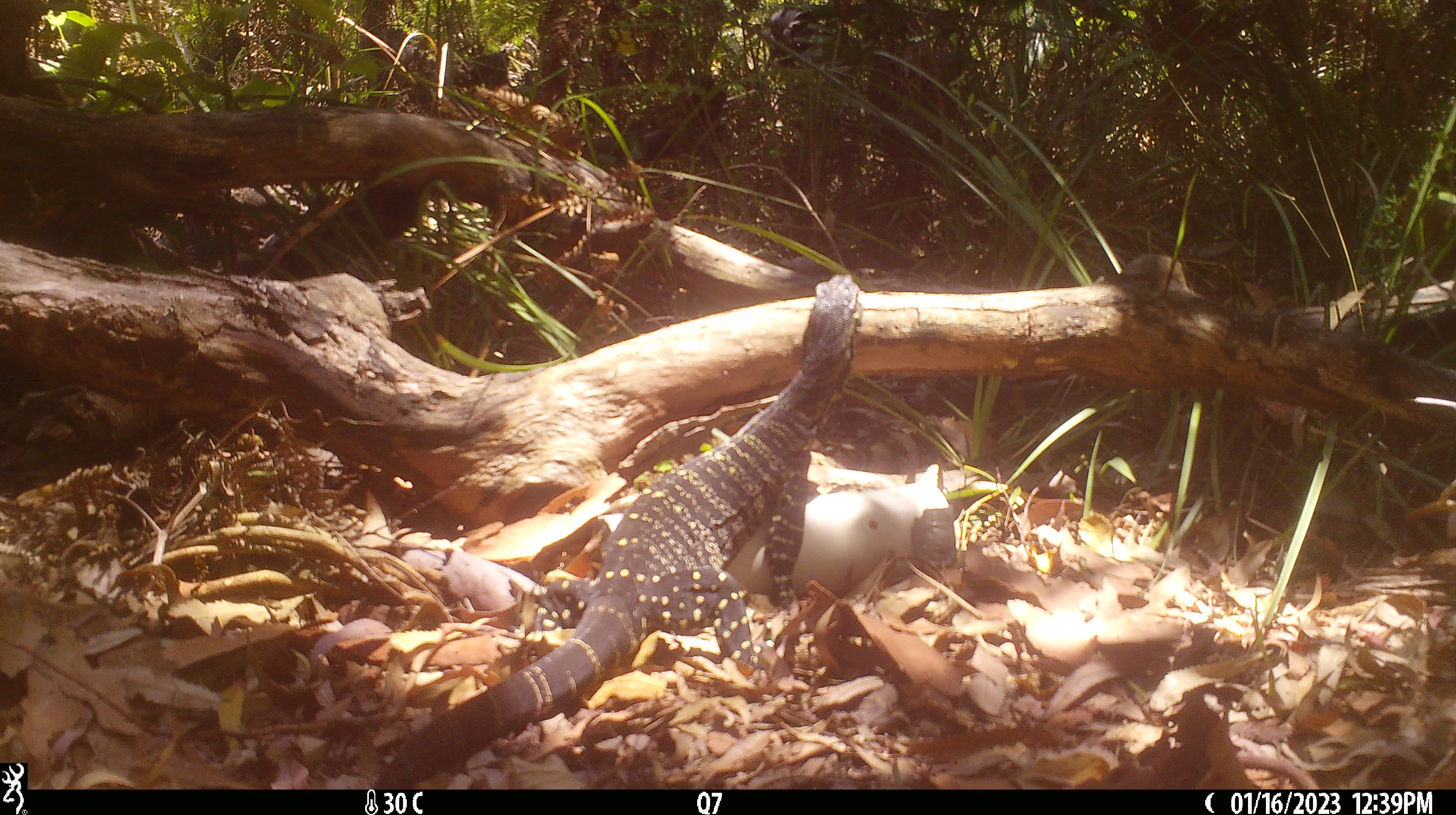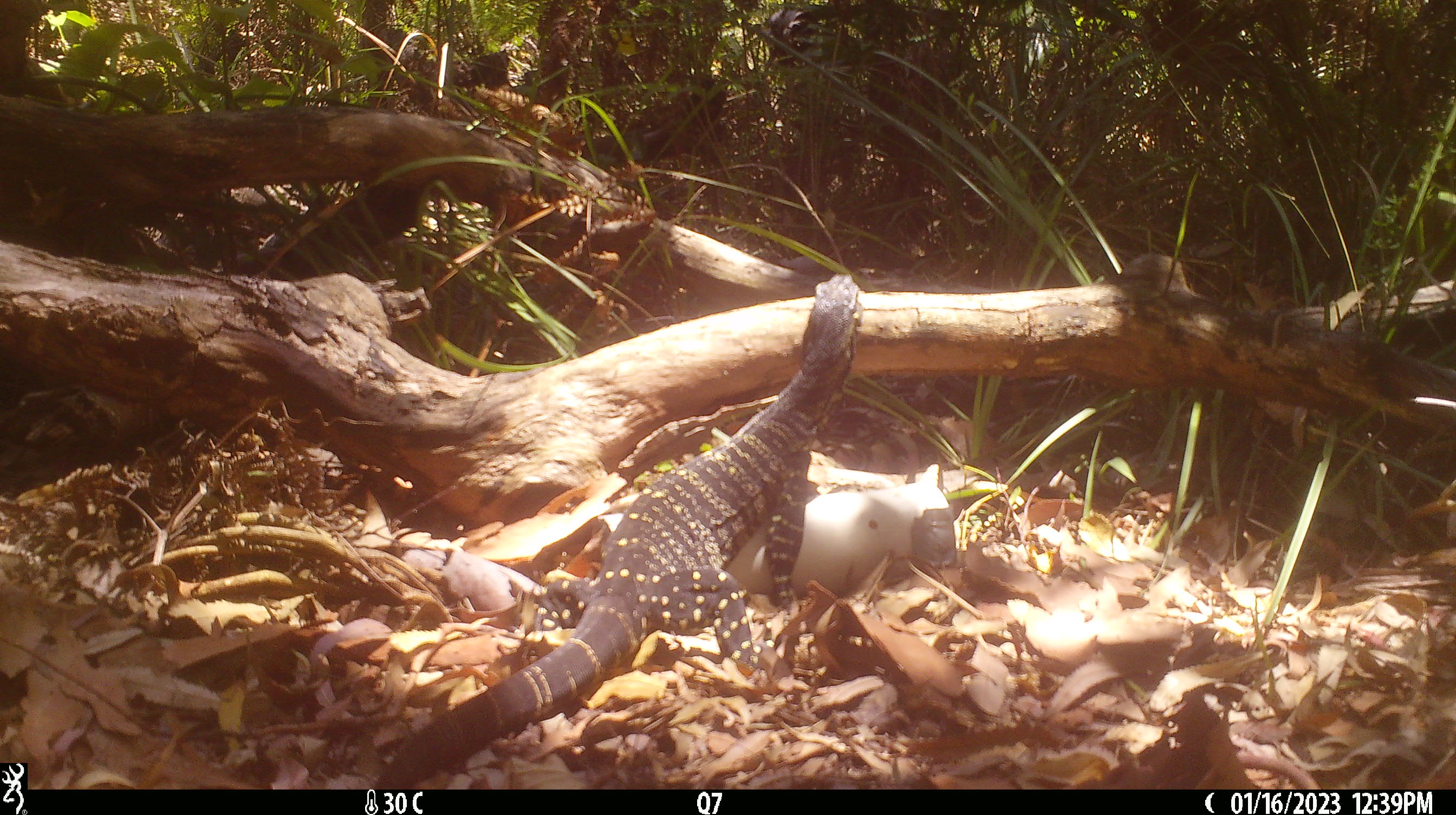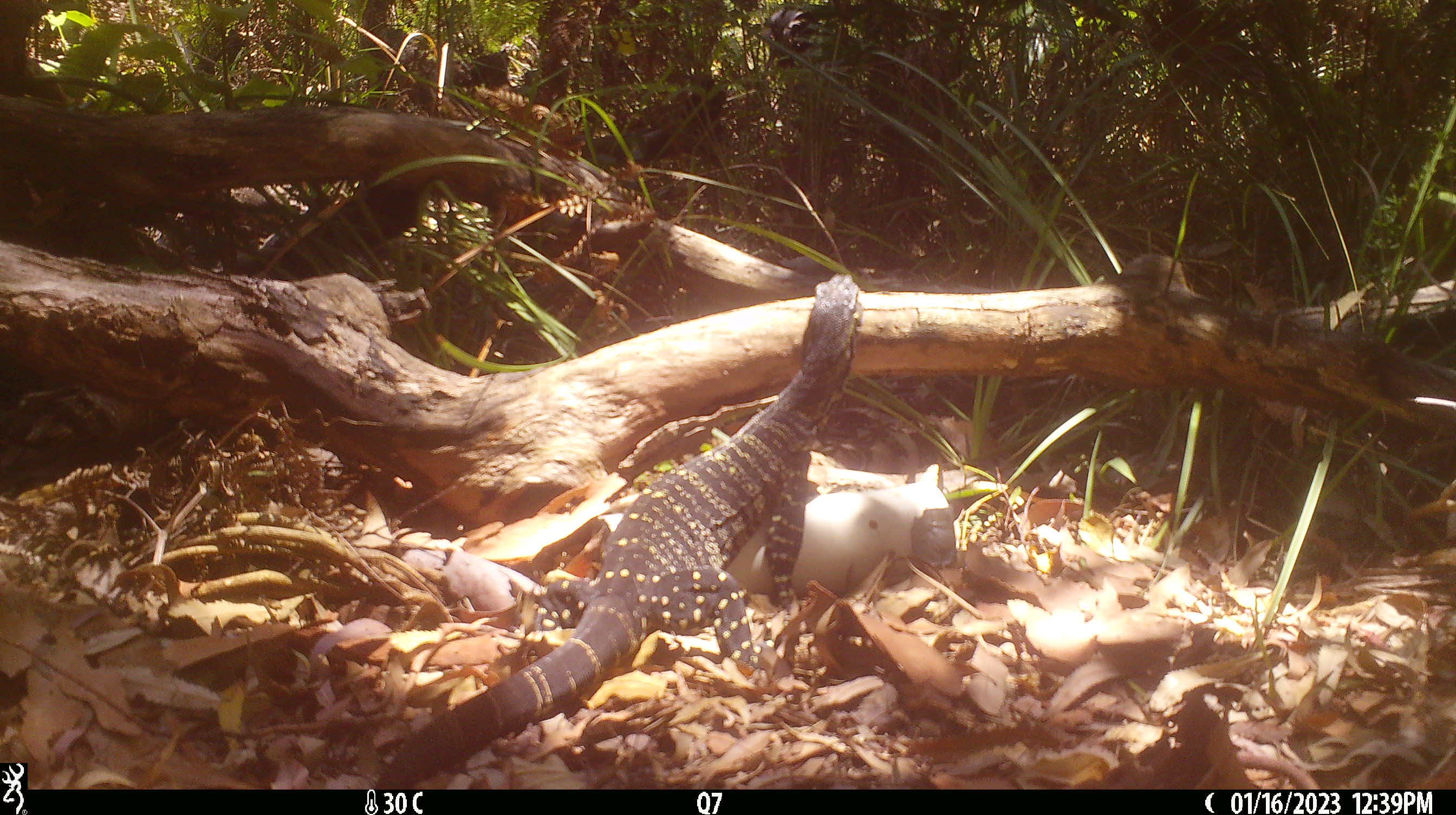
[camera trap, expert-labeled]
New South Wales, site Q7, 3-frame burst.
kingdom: Animalia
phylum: Chordata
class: Reptilia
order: Squamata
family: Varanidae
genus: Varanus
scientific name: Varanus varius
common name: lace monitor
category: goanna